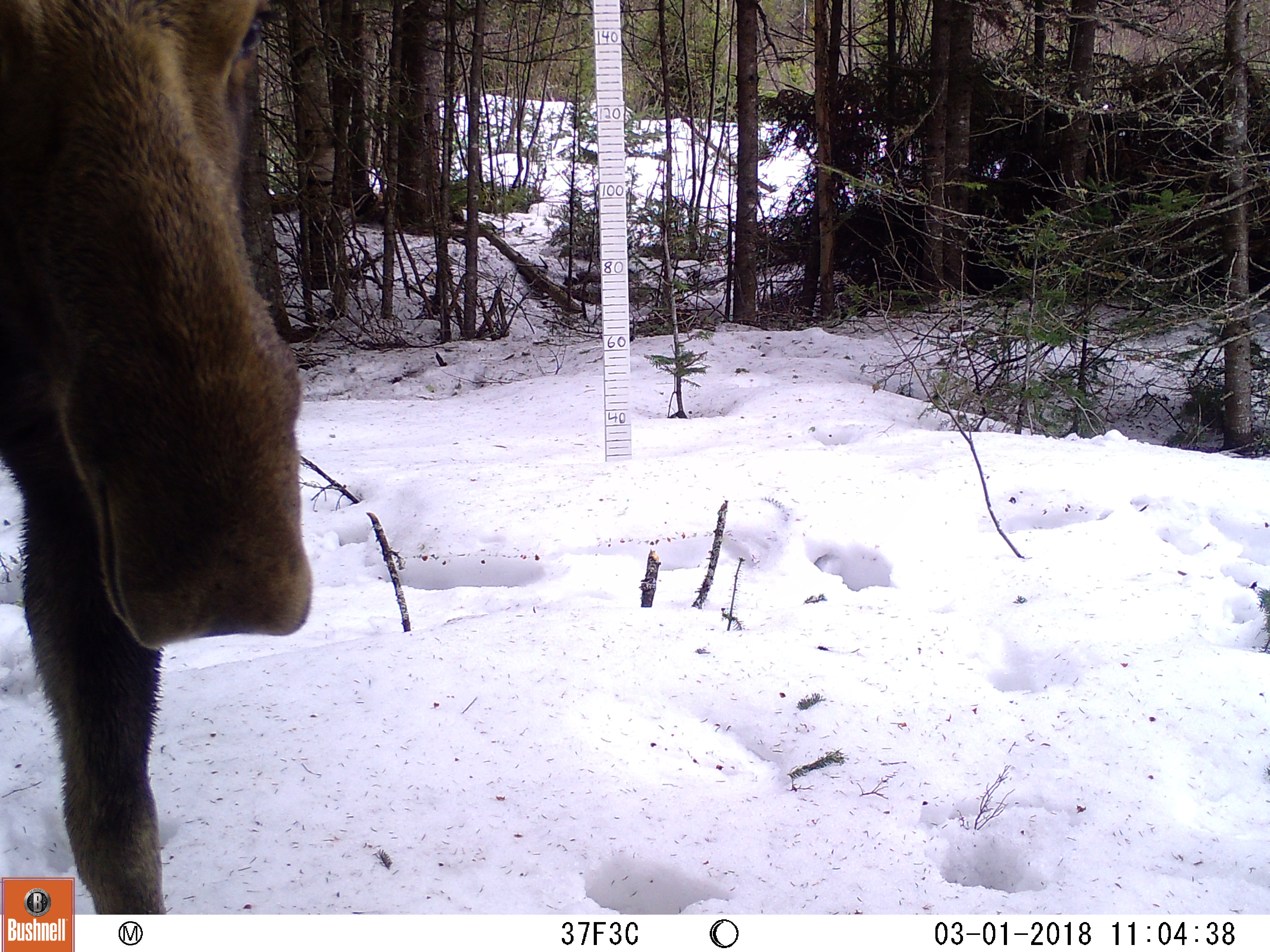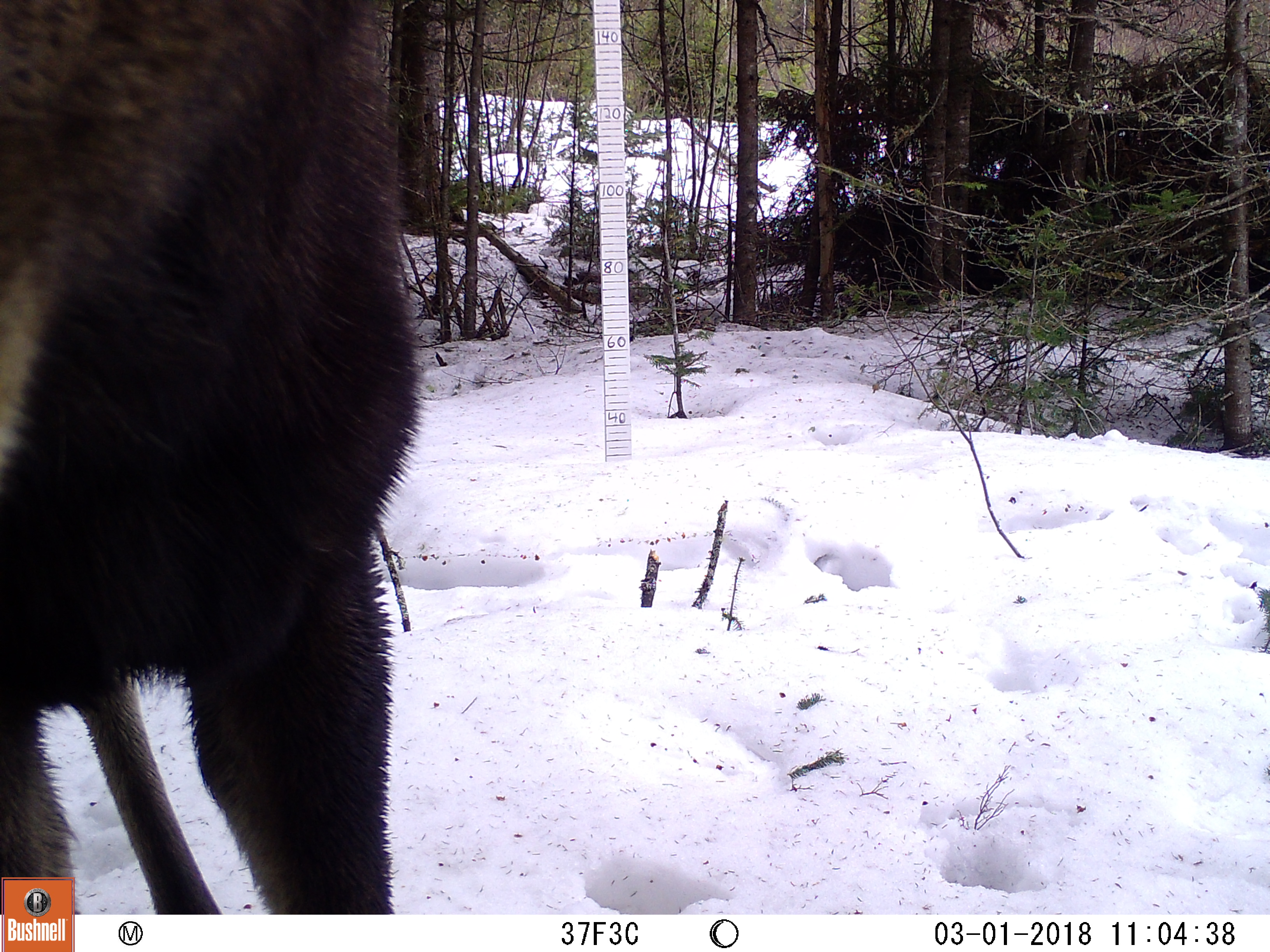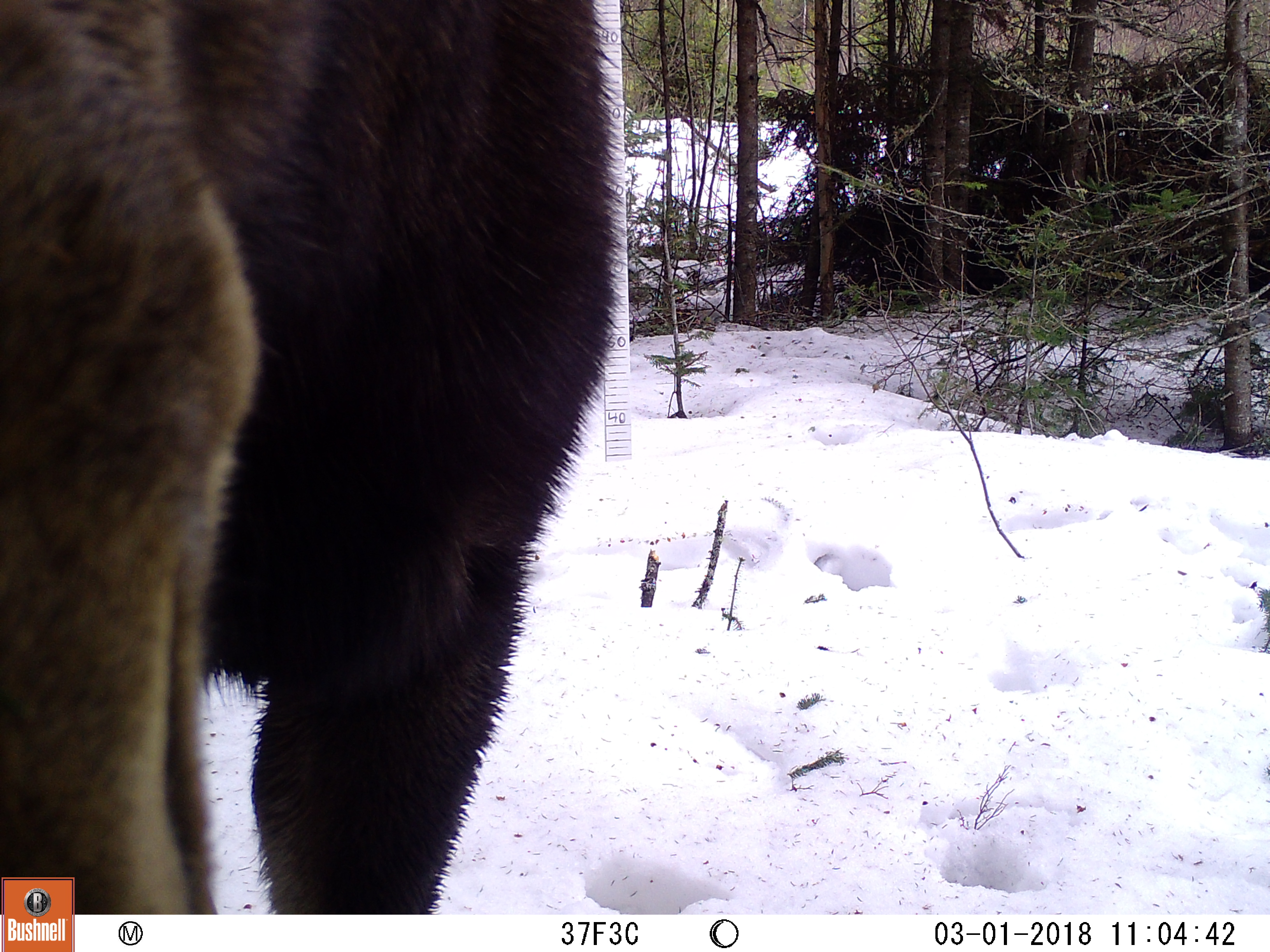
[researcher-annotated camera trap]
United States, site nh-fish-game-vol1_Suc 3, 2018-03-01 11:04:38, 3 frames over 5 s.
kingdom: Animalia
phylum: Chordata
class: Mammalia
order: Artiodactyla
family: Cervidae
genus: Alces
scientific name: Alces alces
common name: moose